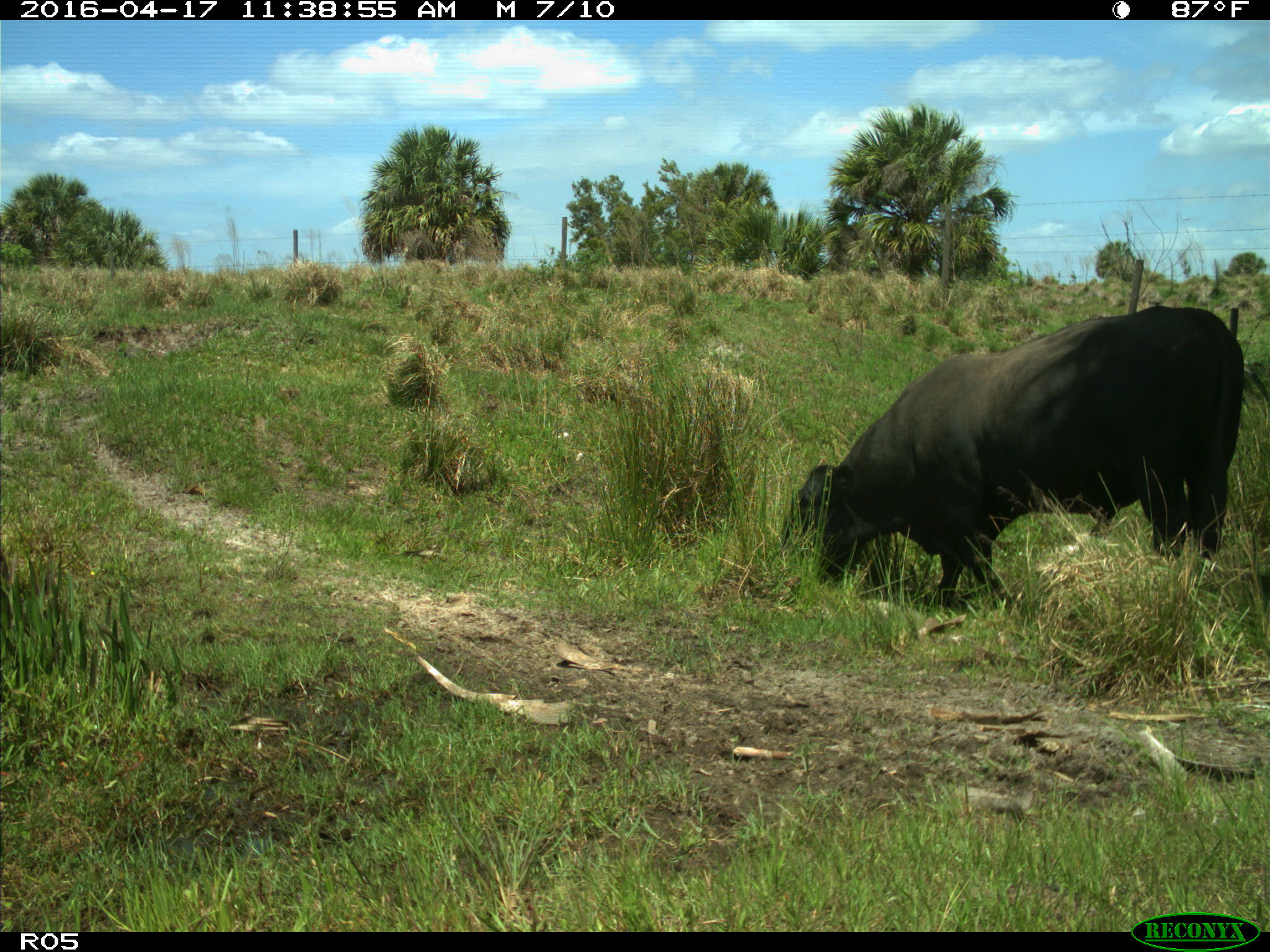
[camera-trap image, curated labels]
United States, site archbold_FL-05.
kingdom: Animalia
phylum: Chordata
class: Mammalia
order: Artiodactyla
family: Bovidae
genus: Bos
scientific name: Bos taurus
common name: domestic cow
Bos taurus (domestic cow).